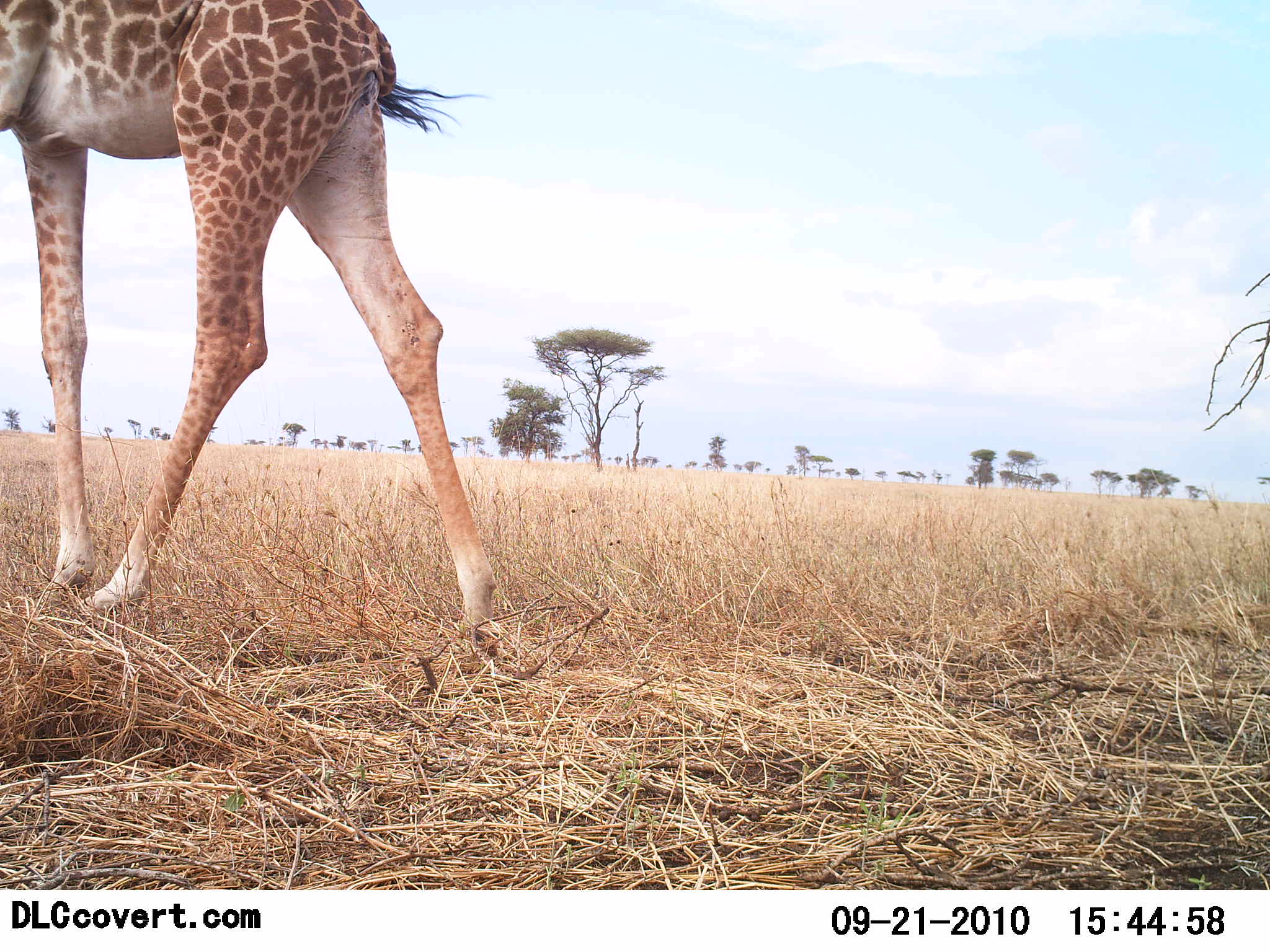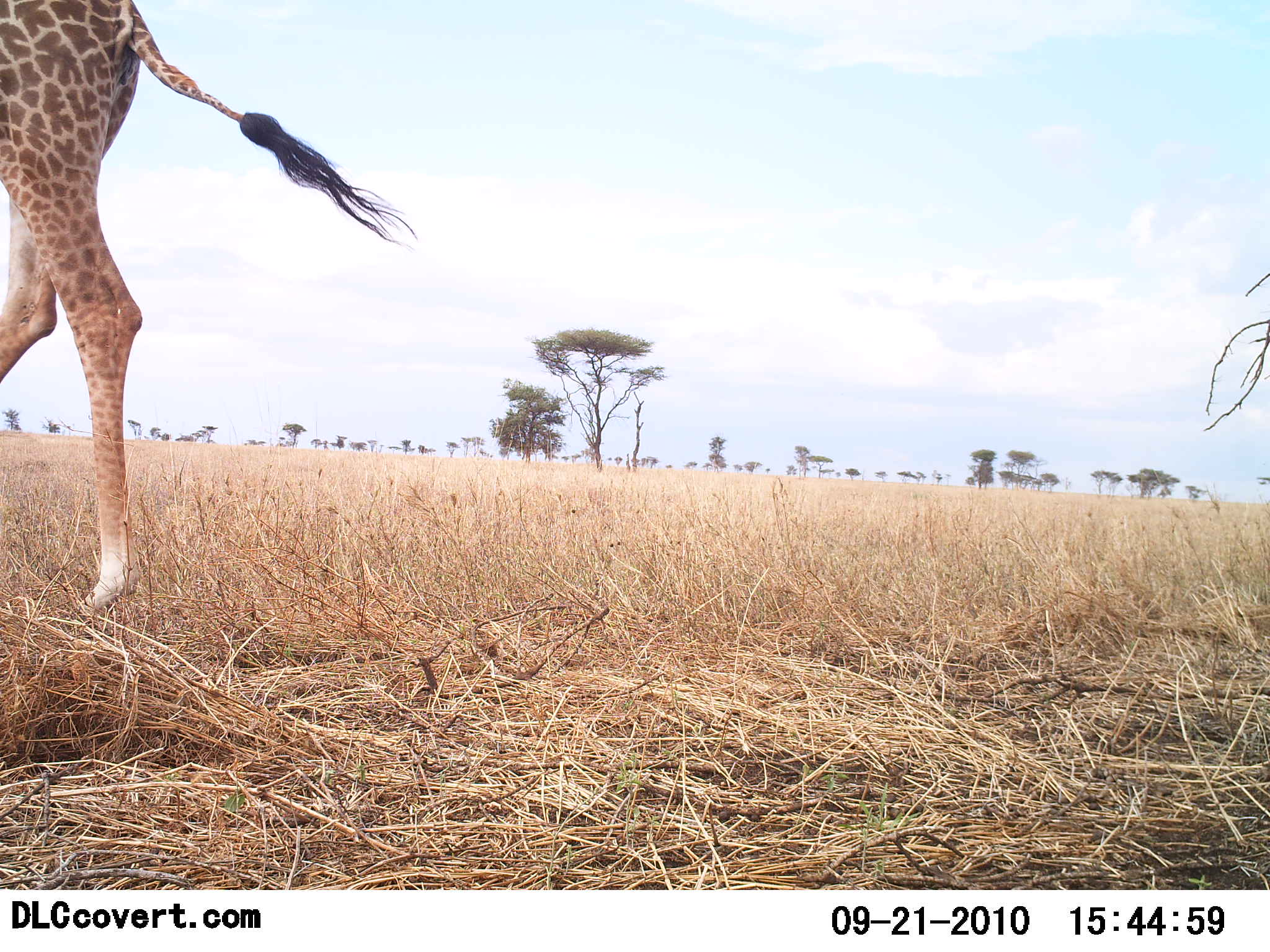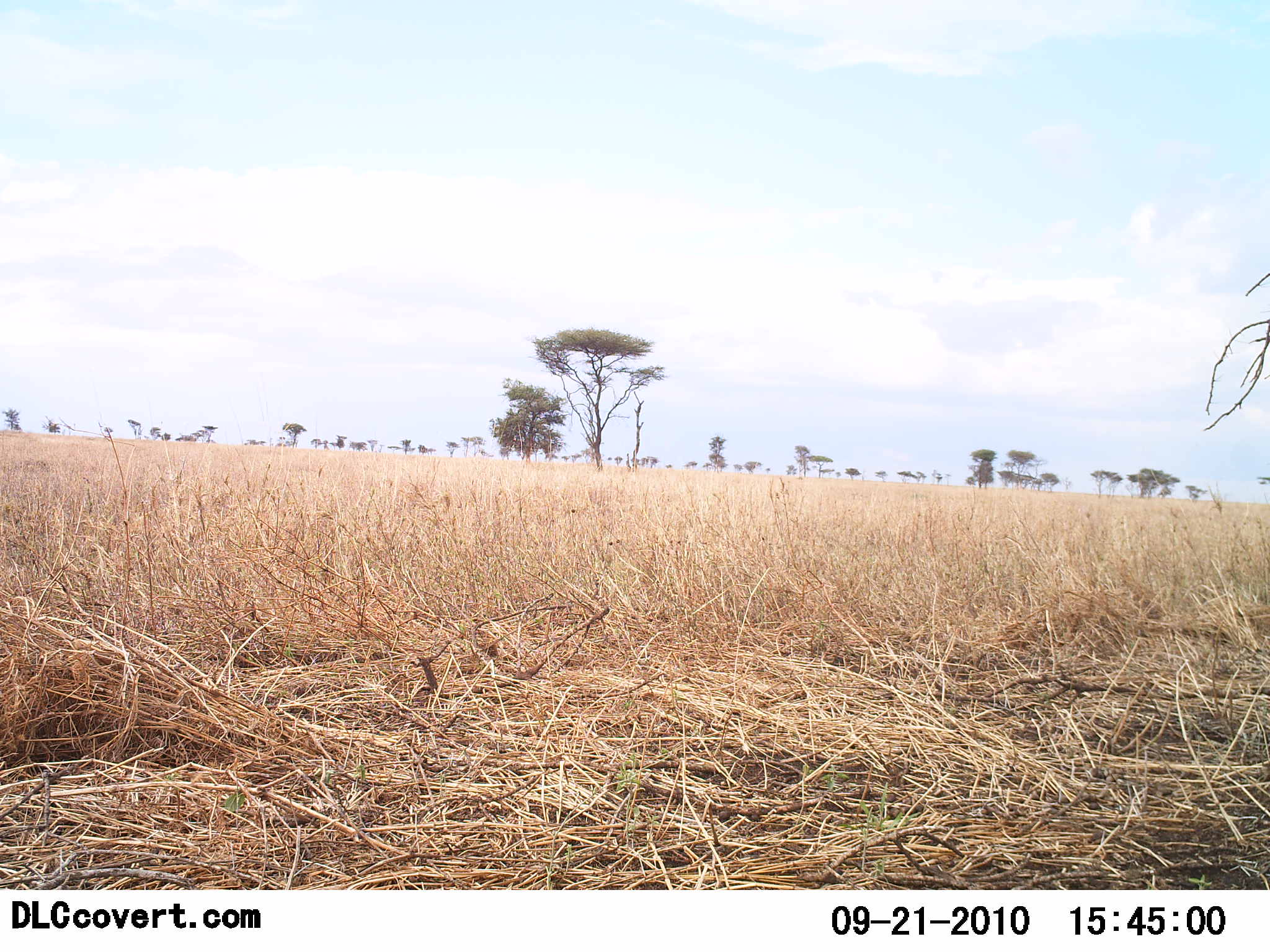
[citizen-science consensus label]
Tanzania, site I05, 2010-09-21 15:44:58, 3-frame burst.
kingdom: Animalia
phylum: Chordata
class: Mammalia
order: Artiodactyla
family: Giraffidae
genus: Giraffa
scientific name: Giraffa camelopardalis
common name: giraffe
Giraffe (Giraffa camelopardalis), count 1. Behavior (volunteer vote fractions): standing 0%, resting 0%, moving 100%, interacting 0%. Young present (vote fraction): 0%. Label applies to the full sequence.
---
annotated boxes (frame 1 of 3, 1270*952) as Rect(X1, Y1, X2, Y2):
animal: Rect(0, 0, 497, 638)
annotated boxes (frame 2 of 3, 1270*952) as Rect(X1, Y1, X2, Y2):
animal: Rect(0, 0, 419, 614)